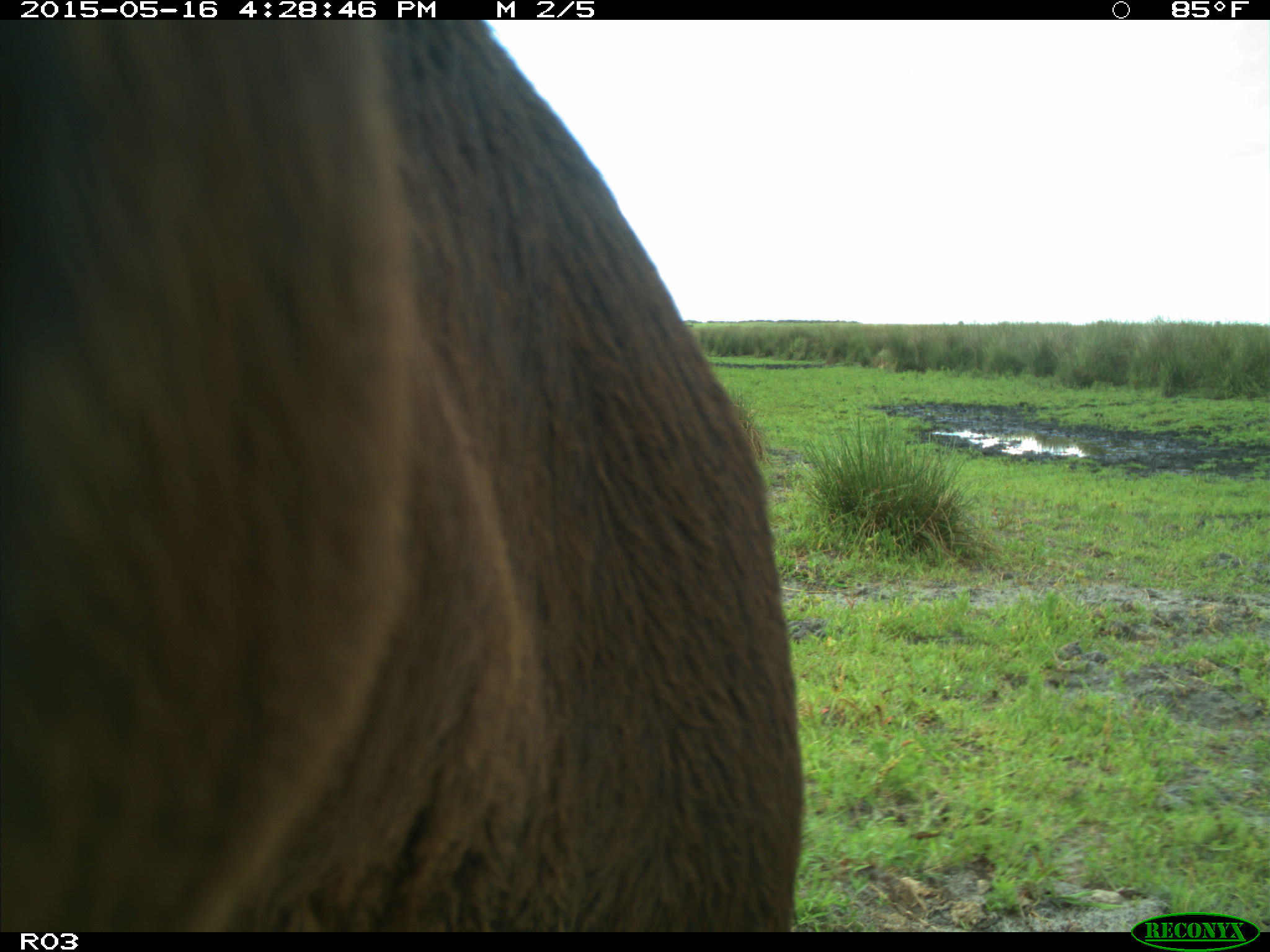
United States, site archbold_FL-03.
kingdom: Animalia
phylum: Chordata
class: Mammalia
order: Artiodactyla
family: Bovidae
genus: Bos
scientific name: Bos taurus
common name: domestic cow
Bos taurus (domestic cow).